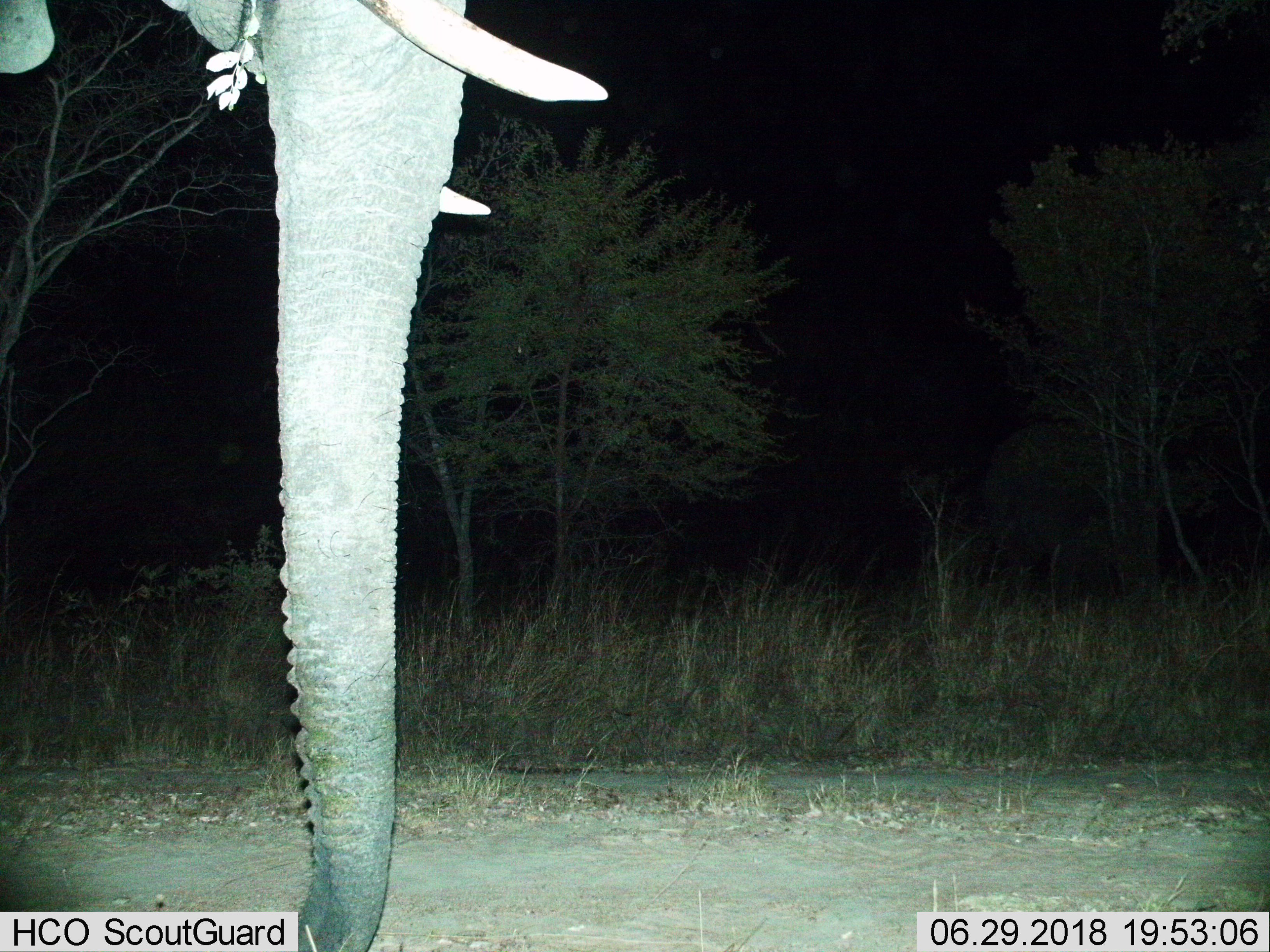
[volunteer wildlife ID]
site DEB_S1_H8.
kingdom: Animalia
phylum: Chordata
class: Mammalia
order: Proboscidea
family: Elephantidae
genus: Loxodonta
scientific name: Loxodonta africana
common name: african bush elephant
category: elephant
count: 1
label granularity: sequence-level